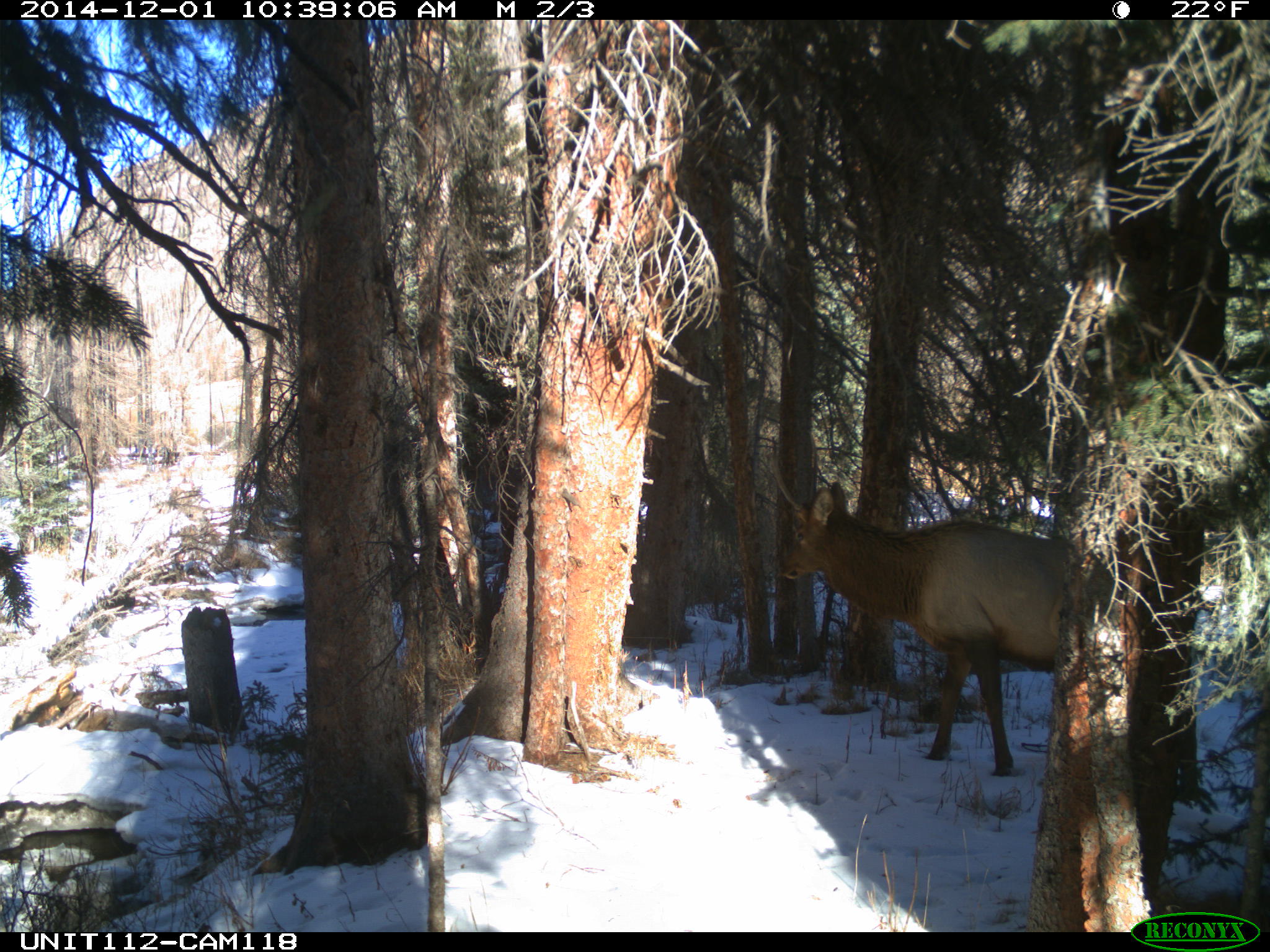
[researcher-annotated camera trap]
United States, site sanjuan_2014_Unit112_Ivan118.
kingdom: Animalia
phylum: Chordata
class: Mammalia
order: Artiodactyla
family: Cervidae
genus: Cervus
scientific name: Cervus elaphus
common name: red deer